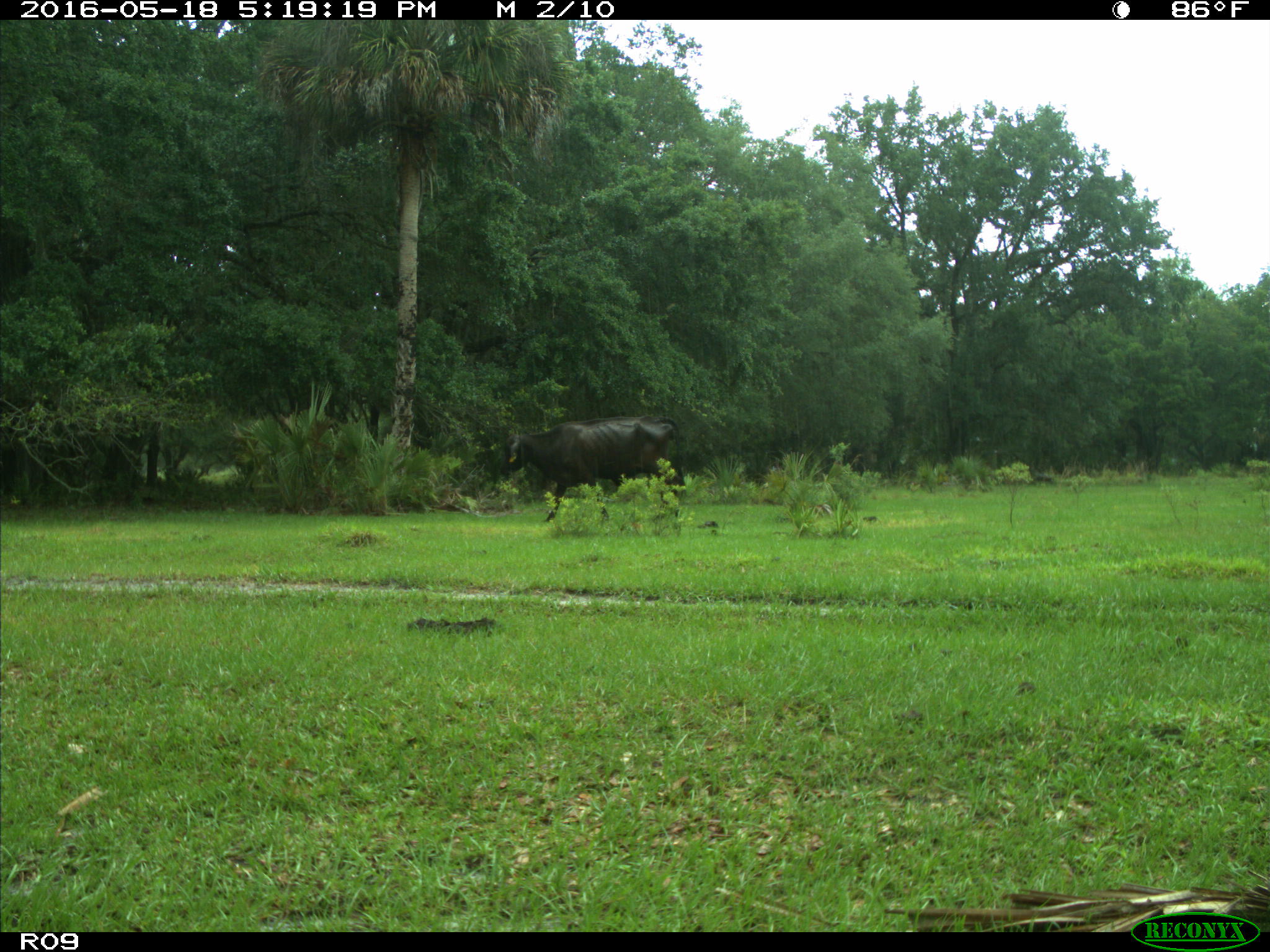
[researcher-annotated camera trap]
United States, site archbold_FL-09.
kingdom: Animalia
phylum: Chordata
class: Mammalia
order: Artiodactyla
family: Bovidae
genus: Bos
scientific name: Bos taurus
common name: domestic cow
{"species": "Bos taurus (domestic cow)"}